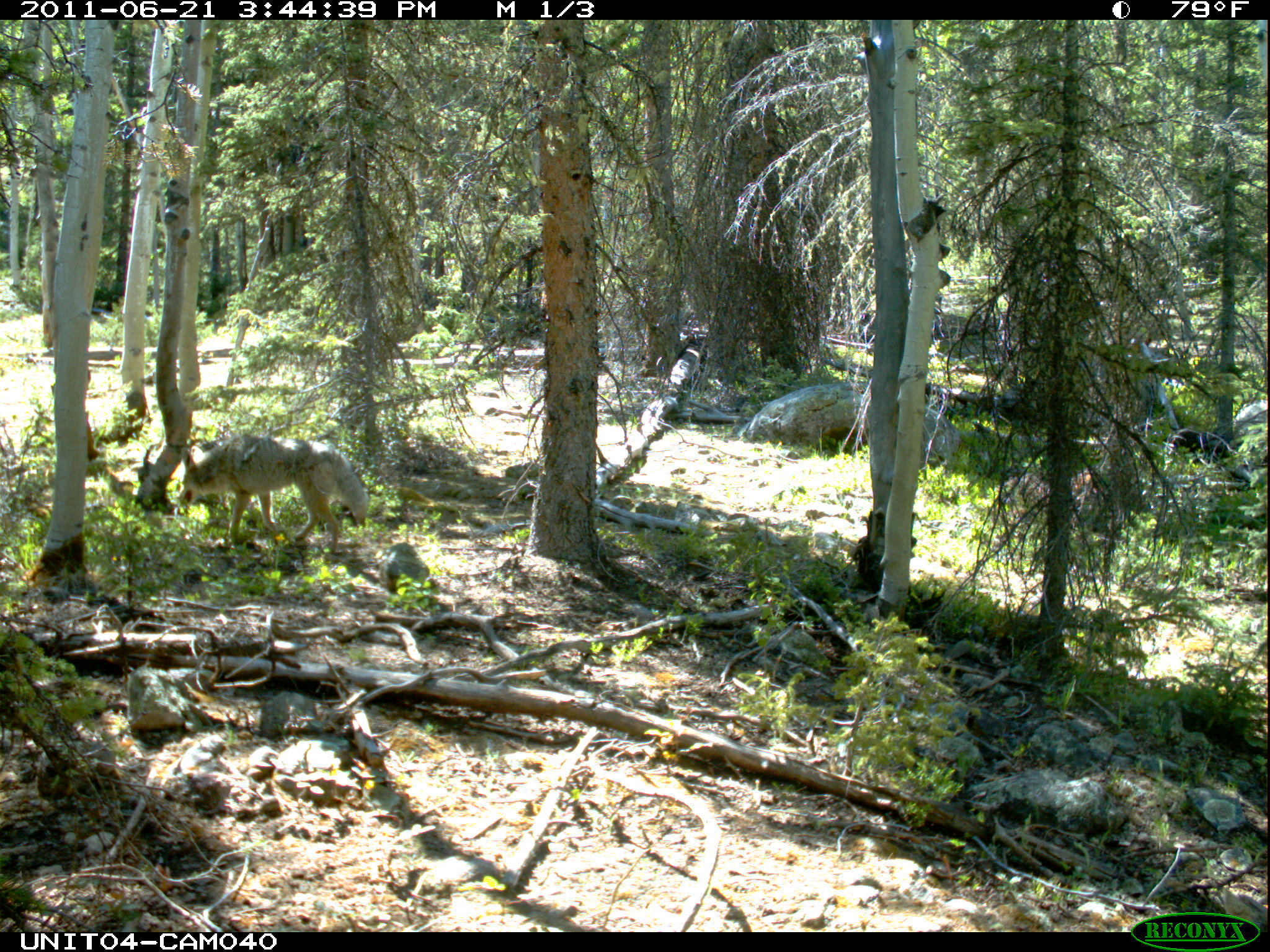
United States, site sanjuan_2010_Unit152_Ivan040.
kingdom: Animalia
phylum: Chordata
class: Mammalia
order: Carnivora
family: Canidae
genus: Canis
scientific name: Canis latrans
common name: coyote